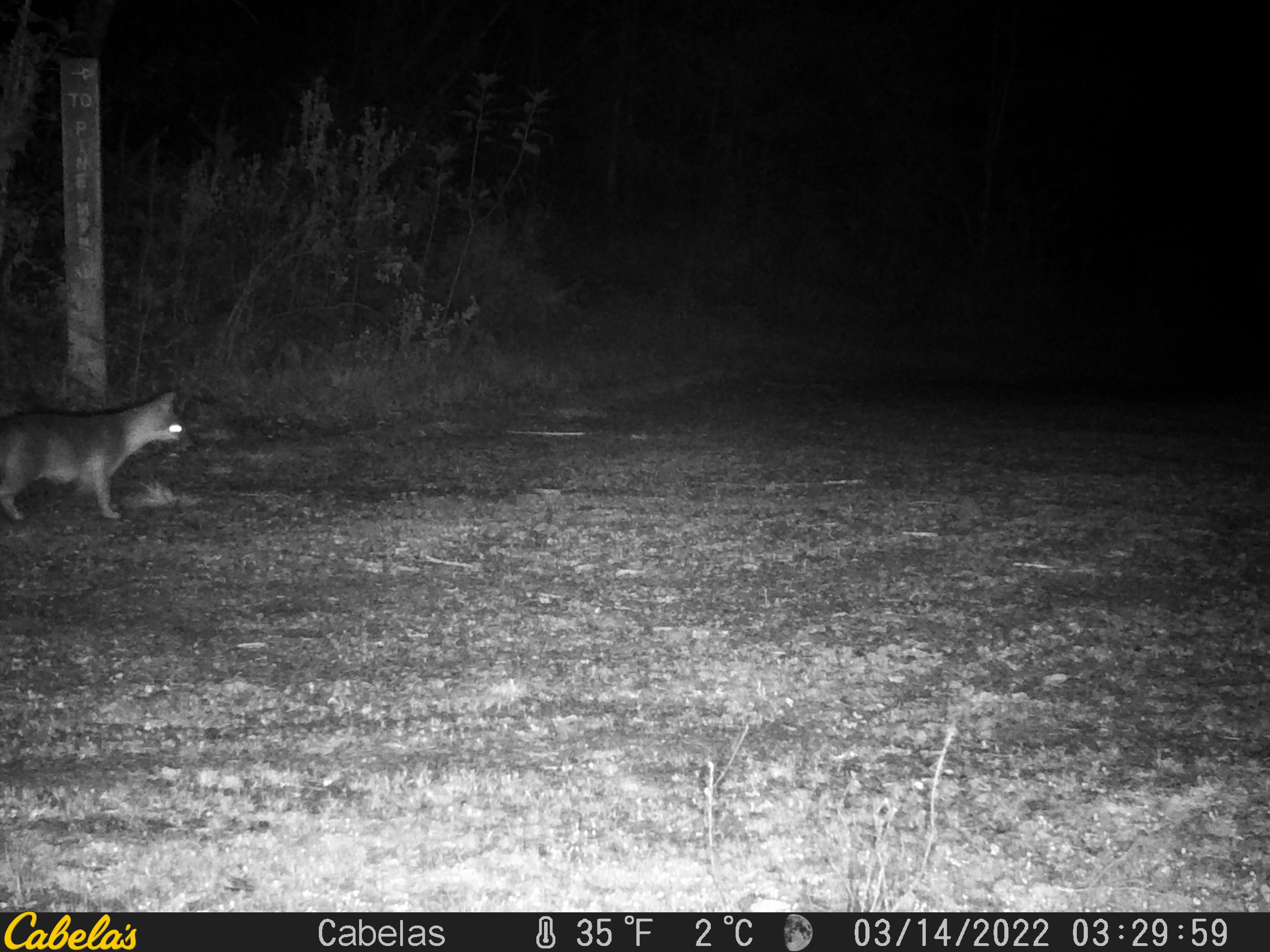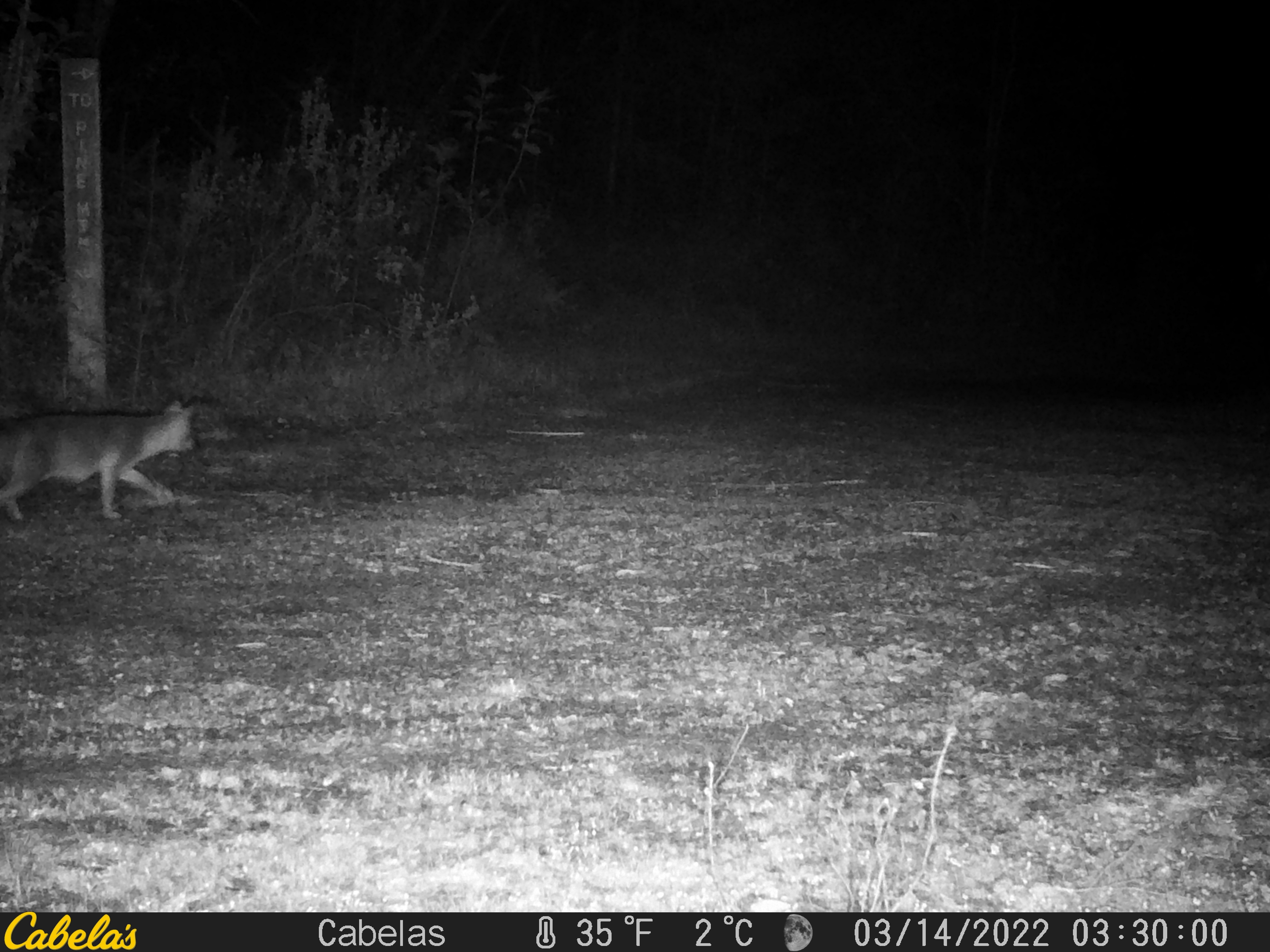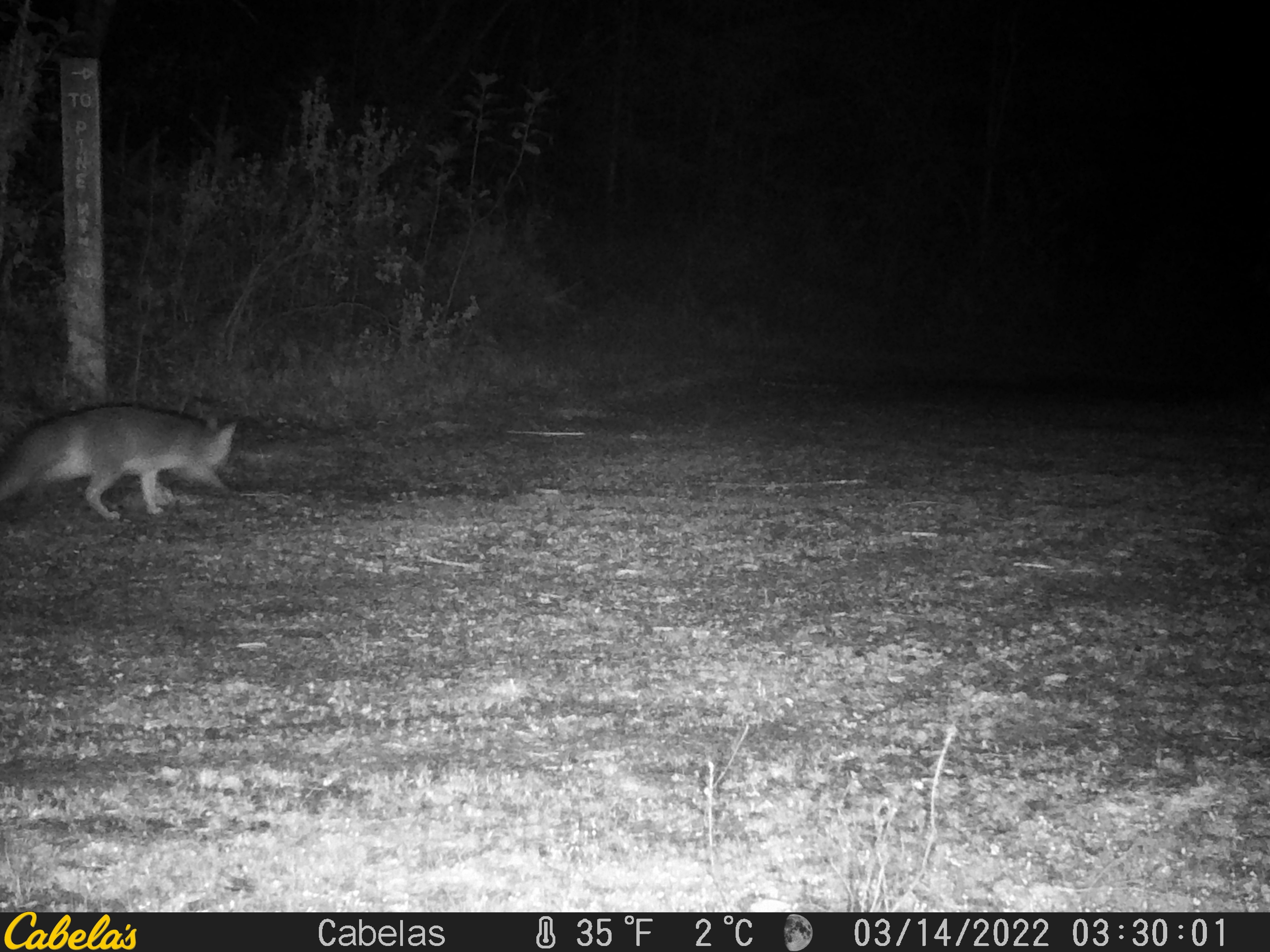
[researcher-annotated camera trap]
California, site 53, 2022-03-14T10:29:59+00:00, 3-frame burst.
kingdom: Animalia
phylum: Chordata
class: Mammalia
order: Carnivora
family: Canidae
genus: Urocyon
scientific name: Urocyon cinereoargenteus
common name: gray fox